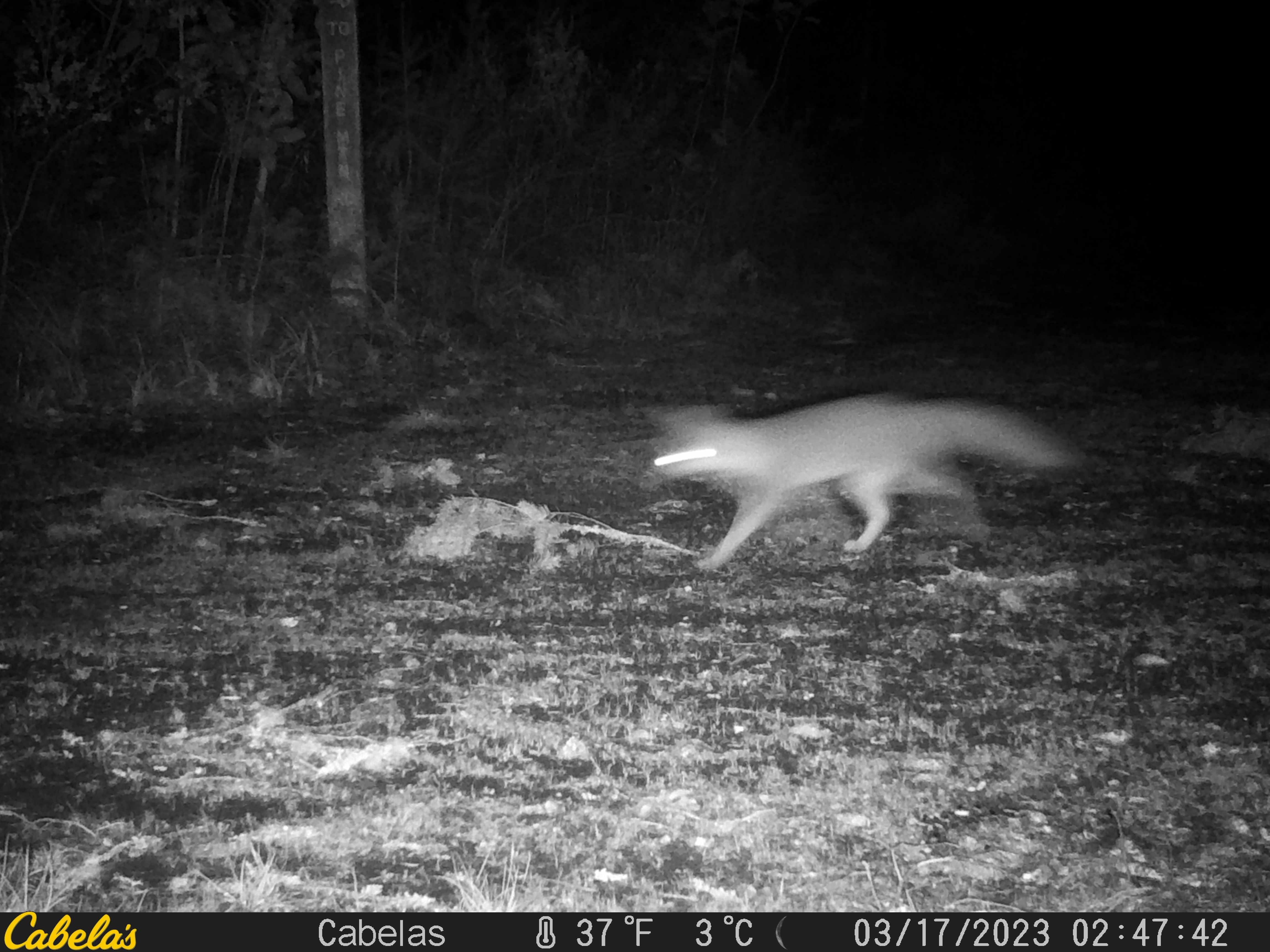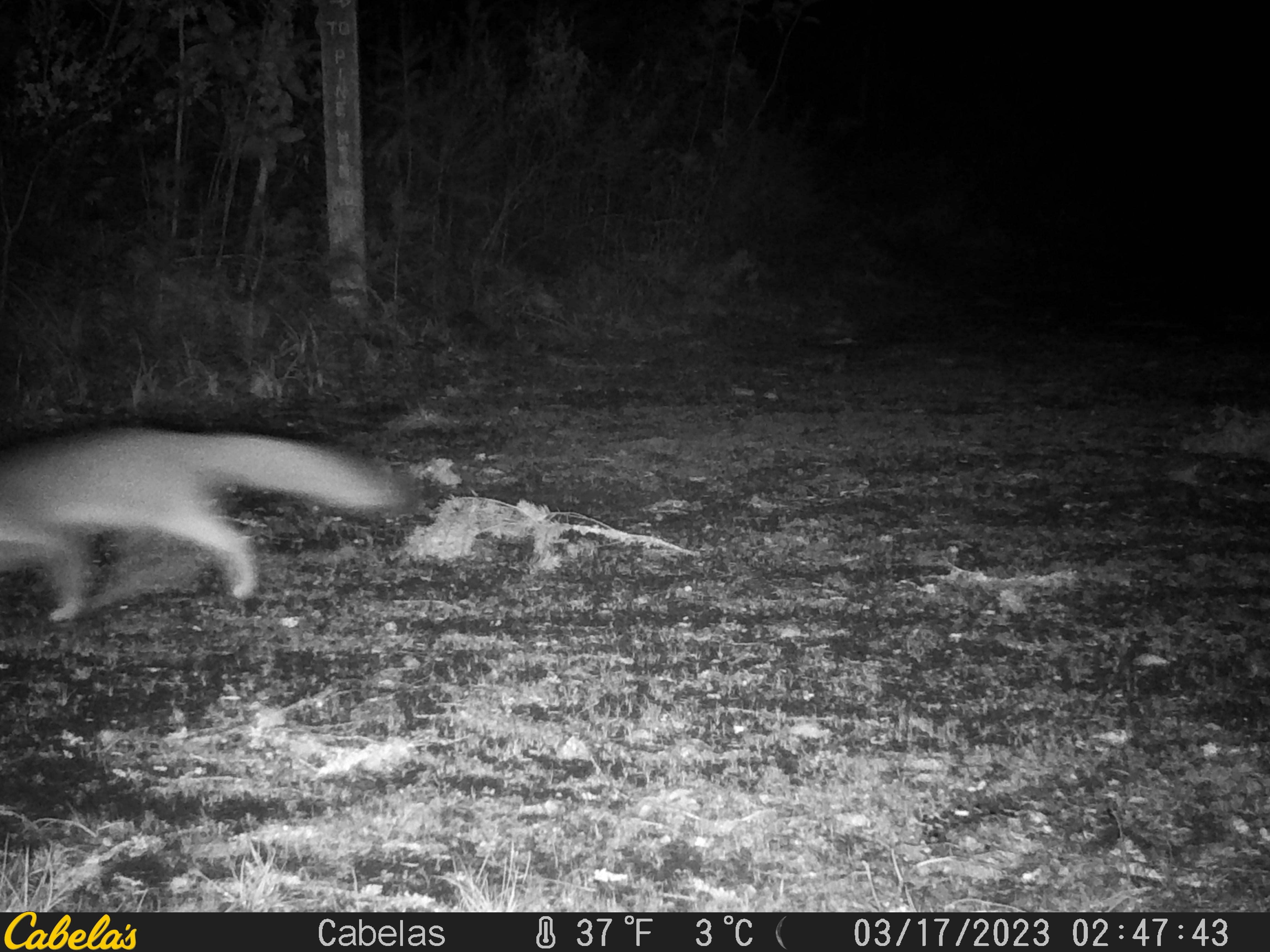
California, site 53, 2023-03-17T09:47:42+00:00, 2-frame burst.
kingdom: Animalia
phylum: Chordata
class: Mammalia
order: Carnivora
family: Canidae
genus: Urocyon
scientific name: Urocyon cinereoargenteus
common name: gray fox